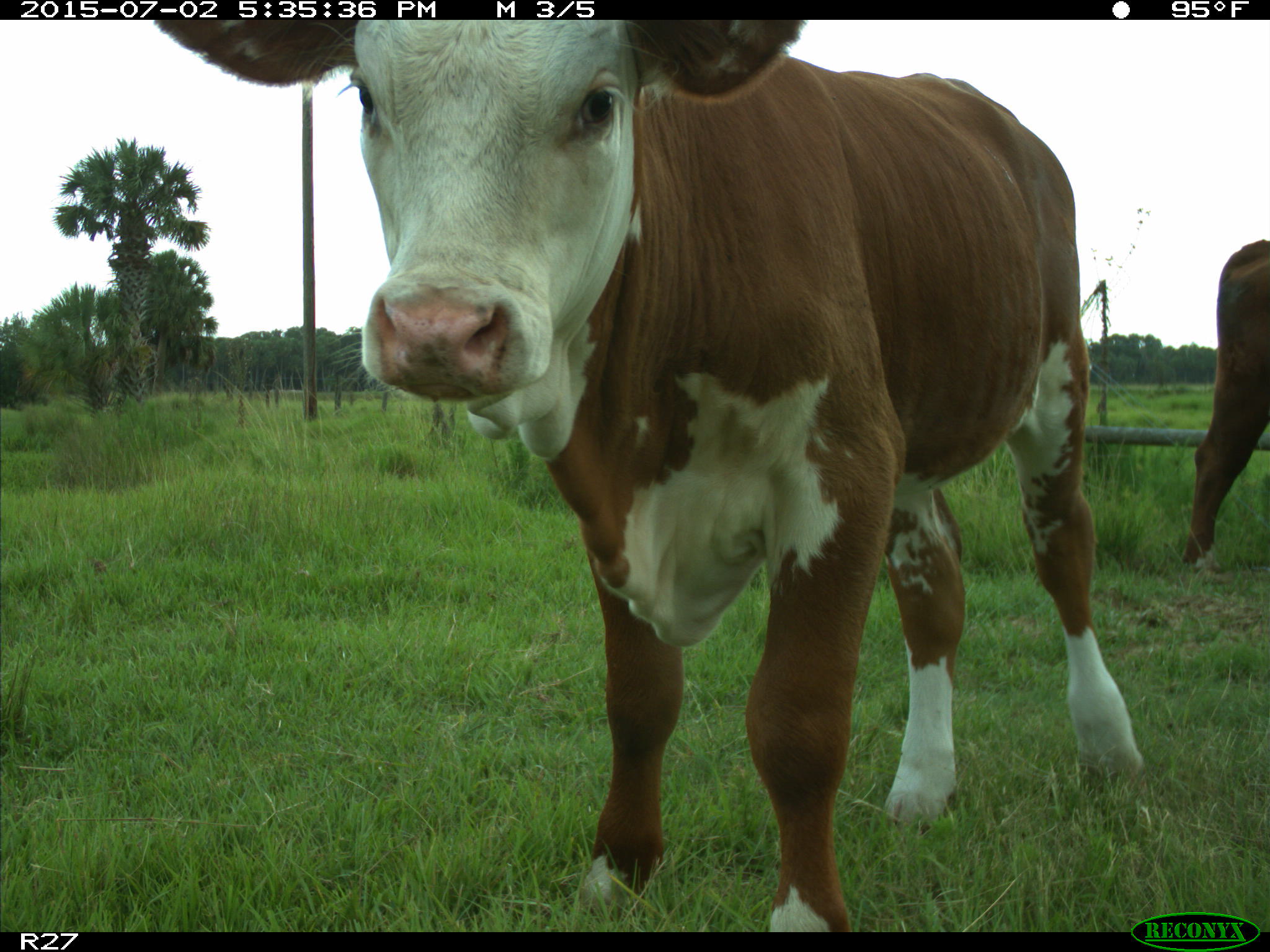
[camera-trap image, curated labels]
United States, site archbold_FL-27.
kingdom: Animalia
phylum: Chordata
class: Mammalia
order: Artiodactyla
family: Bovidae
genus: Bos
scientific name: Bos taurus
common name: domestic cow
Bos taurus (domestic cow).